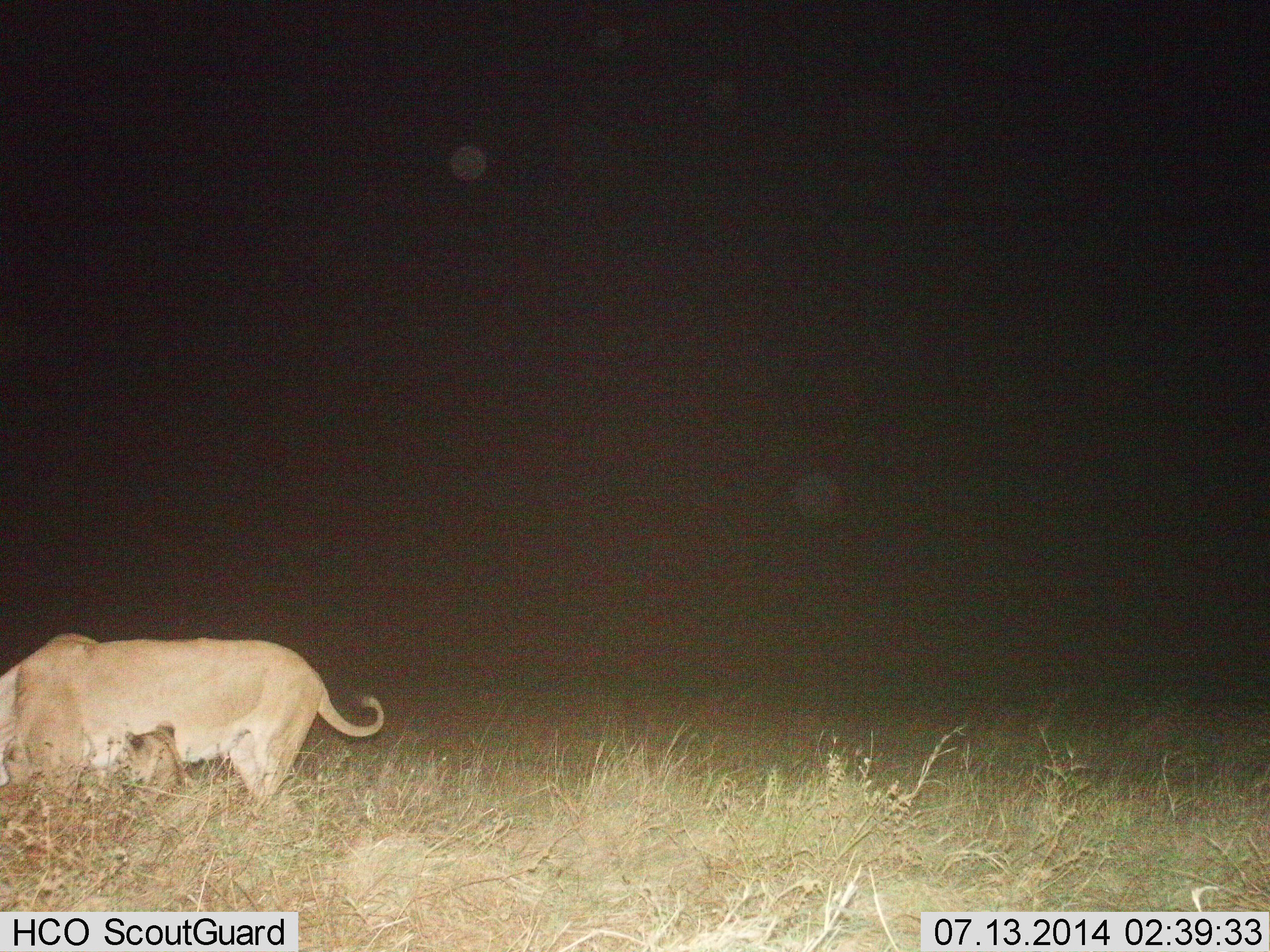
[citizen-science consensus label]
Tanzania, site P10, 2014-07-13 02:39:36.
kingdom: Animalia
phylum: Chordata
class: Mammalia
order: Carnivora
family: Felidae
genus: Panthera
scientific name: Panthera leo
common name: lion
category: lionfemale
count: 2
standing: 60%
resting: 50%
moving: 20%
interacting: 0%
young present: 70%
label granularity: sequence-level